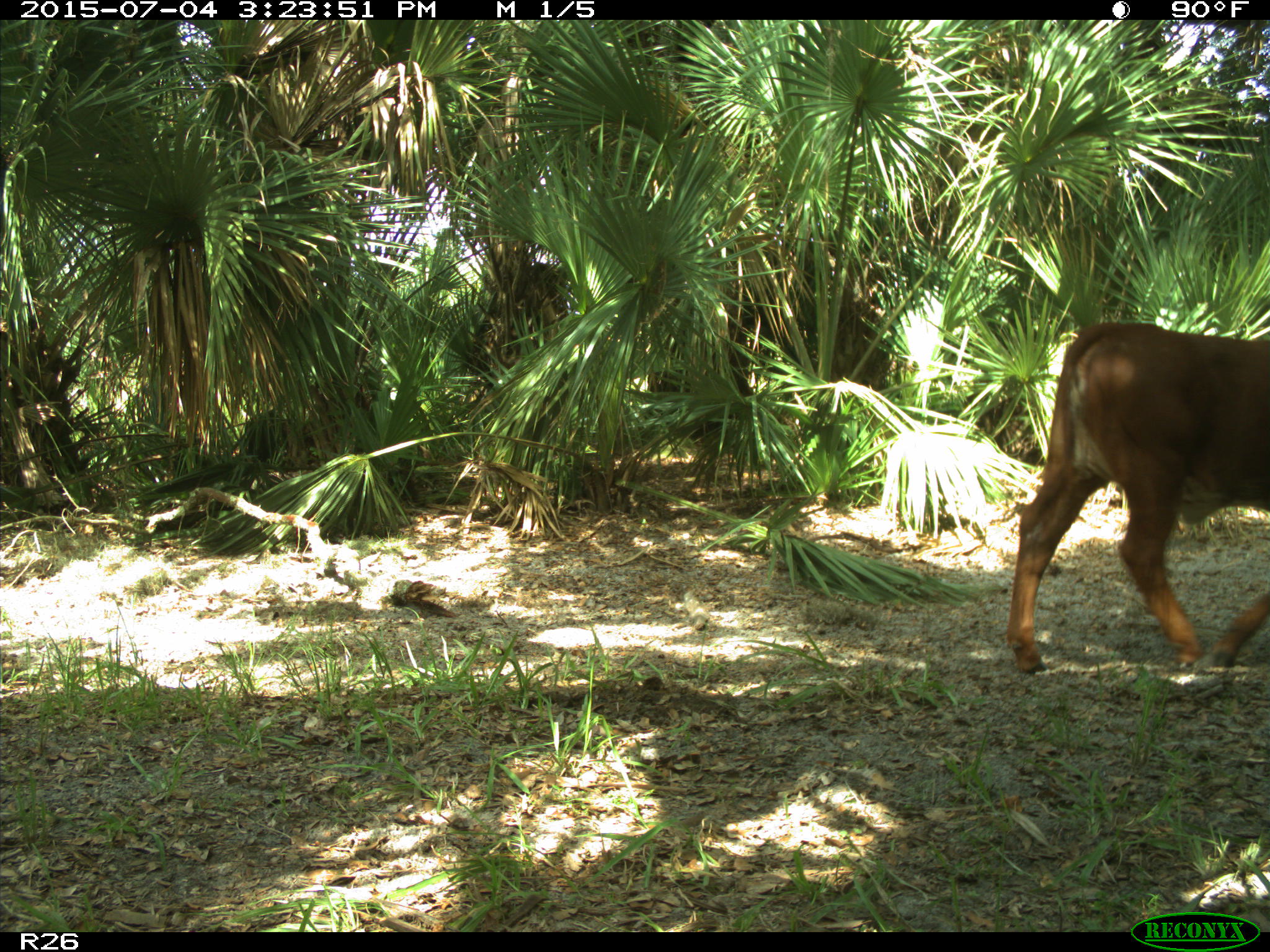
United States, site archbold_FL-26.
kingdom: Animalia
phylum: Chordata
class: Mammalia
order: Artiodactyla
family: Bovidae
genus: Bos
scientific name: Bos taurus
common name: domestic cow